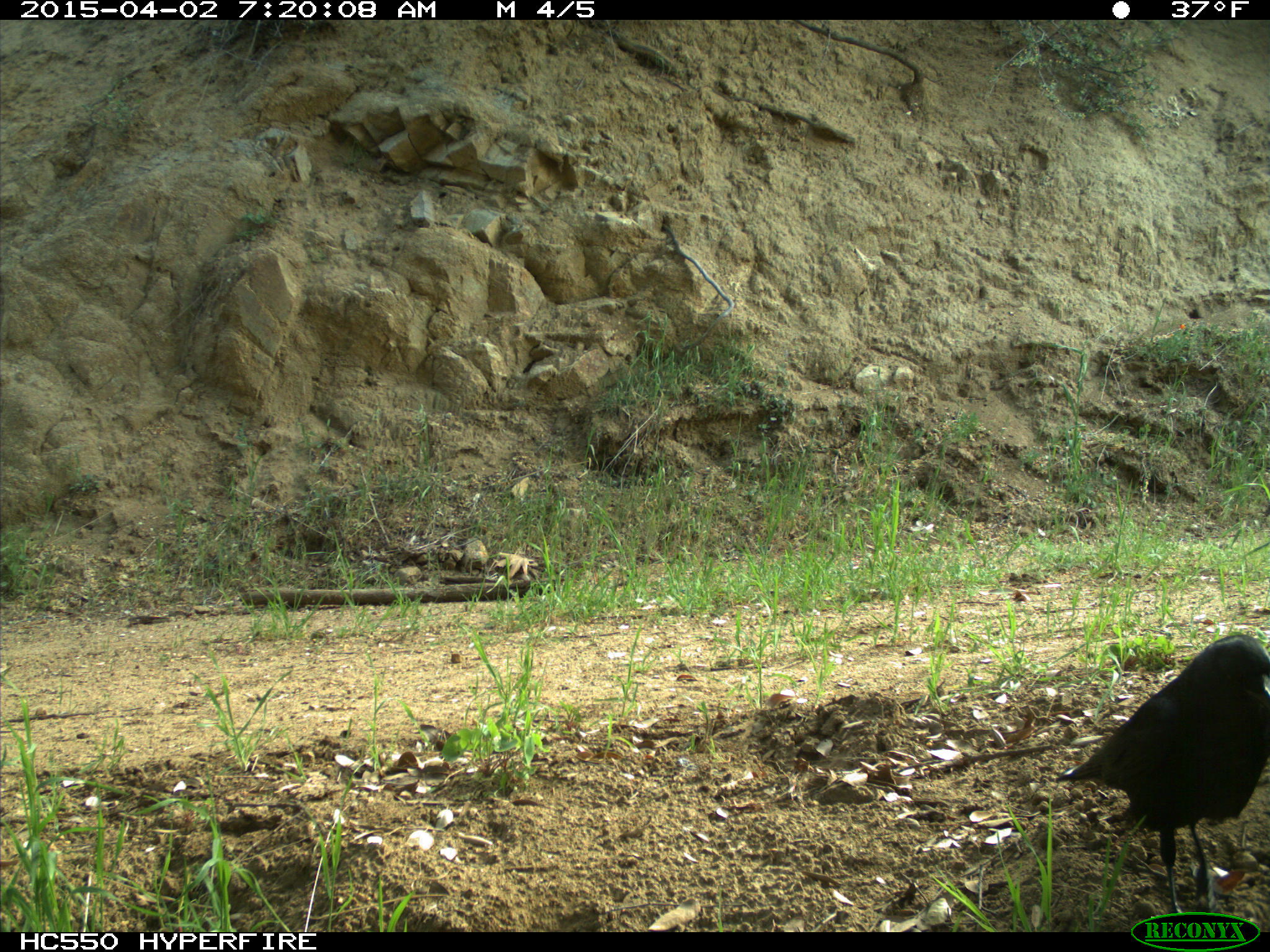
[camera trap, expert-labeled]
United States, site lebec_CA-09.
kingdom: Animalia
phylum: Chordata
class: Aves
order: Passeriformes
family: Corvidae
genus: Corvus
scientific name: Corvus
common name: crows and ravens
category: unidentified corvus